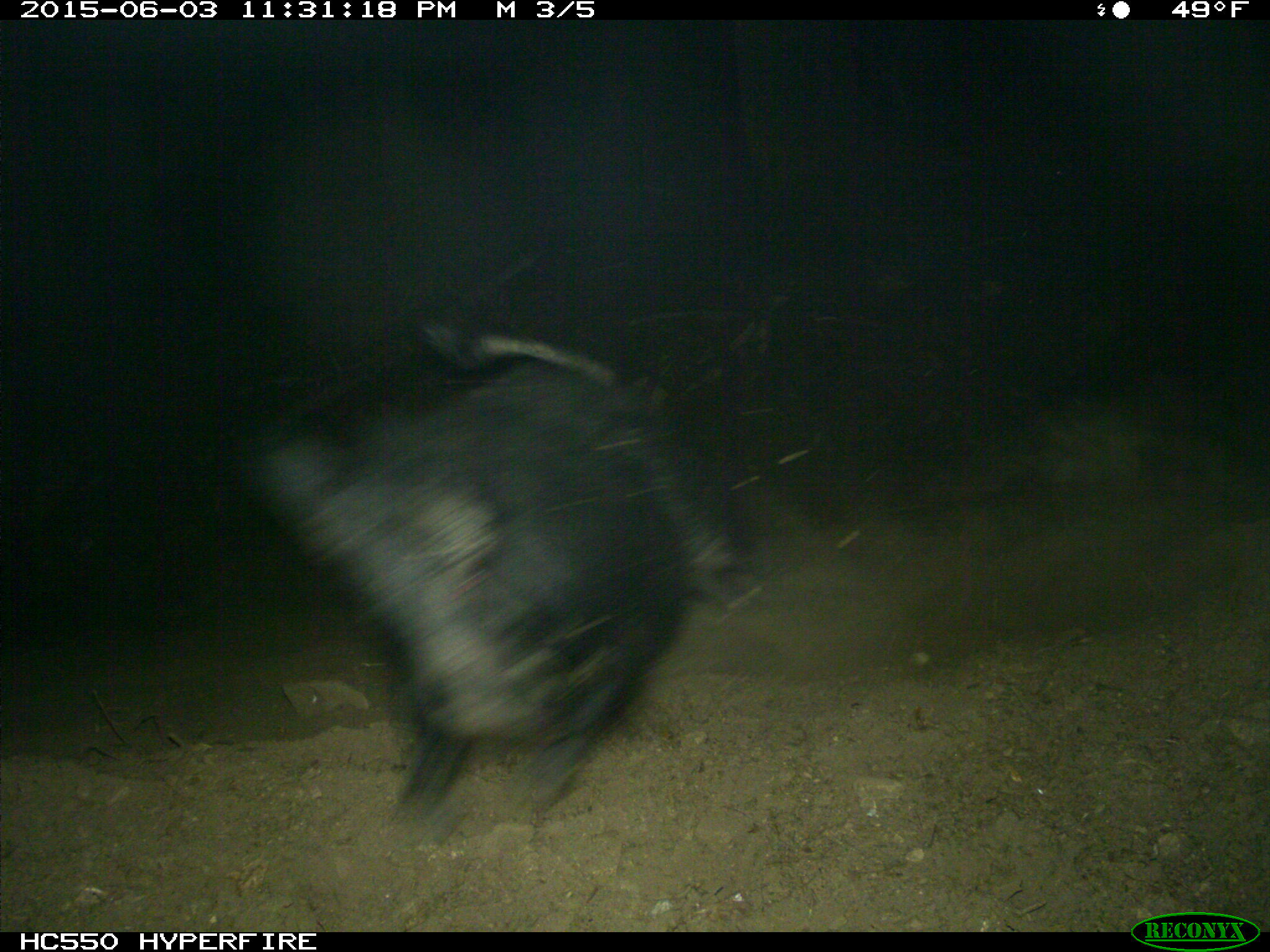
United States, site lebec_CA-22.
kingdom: Animalia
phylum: Chordata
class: Mammalia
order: Artiodactyla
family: Suidae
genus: Sus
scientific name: Sus scrofa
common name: wild boar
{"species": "Sus scrofa (wild boar)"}